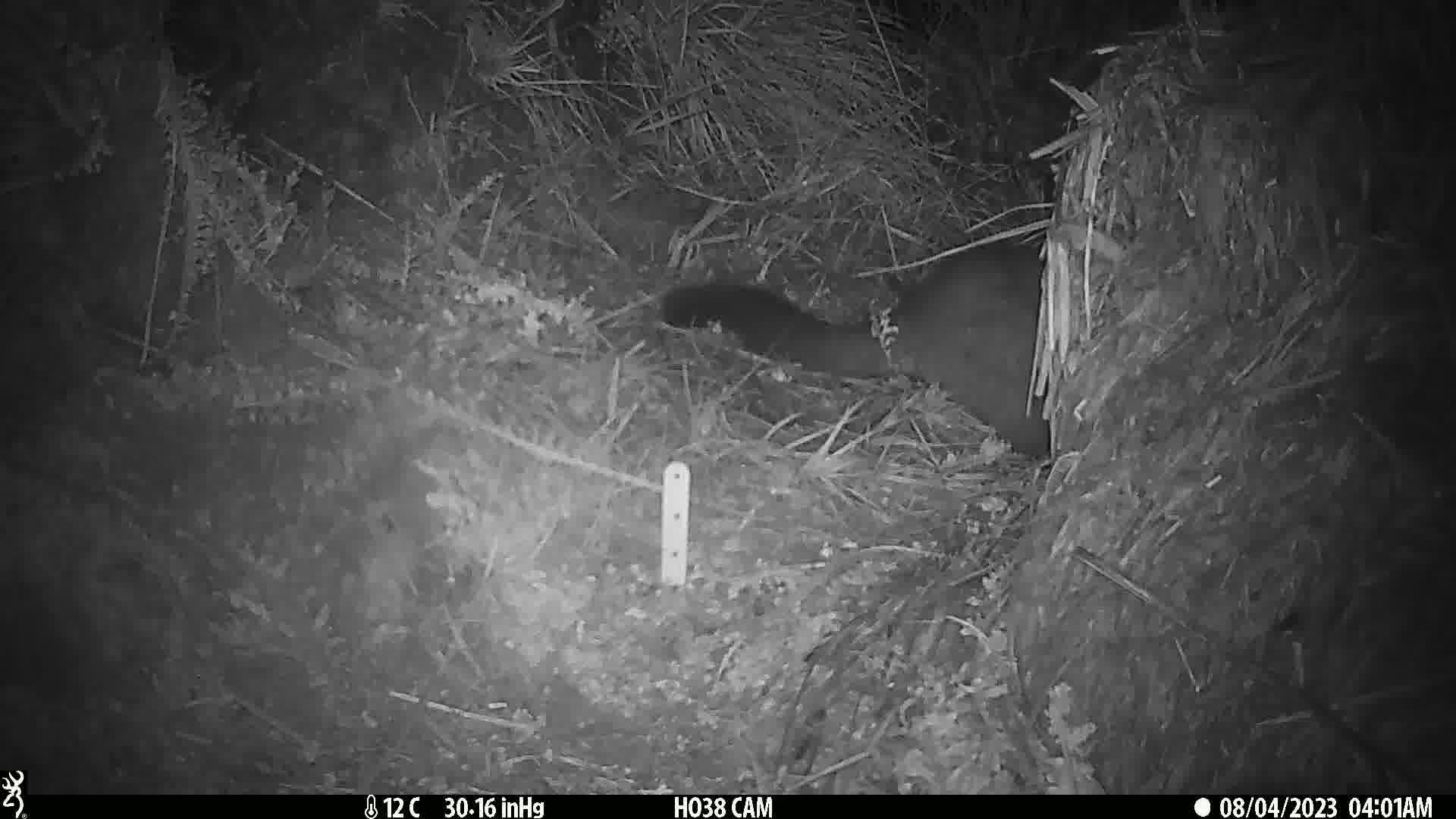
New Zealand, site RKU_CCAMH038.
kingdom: Animalia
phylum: Chordata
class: Mammalia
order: Diprotodontia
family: Phalangeridae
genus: Trichosurus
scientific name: Trichosurus vulpecula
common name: common brushtail possum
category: possum